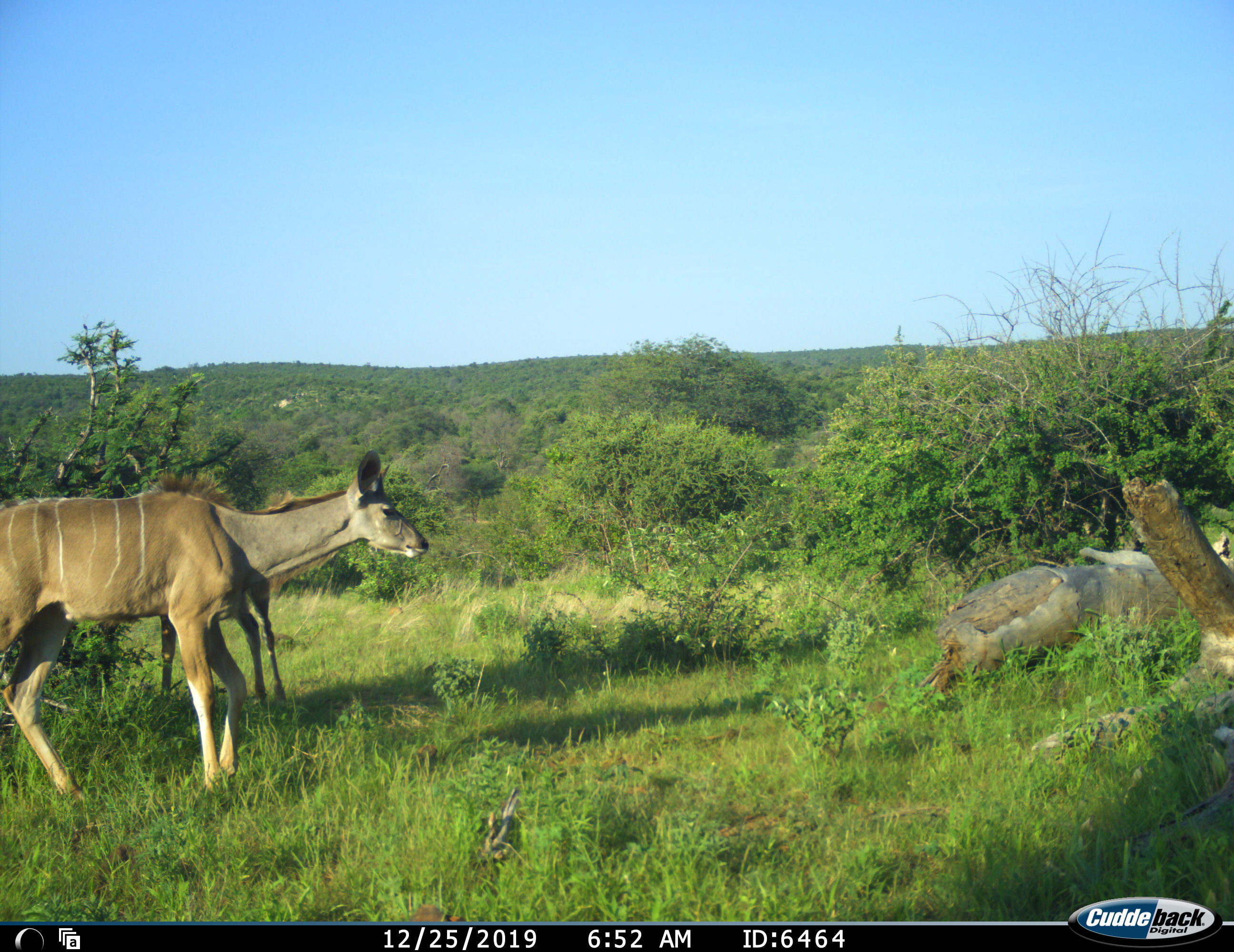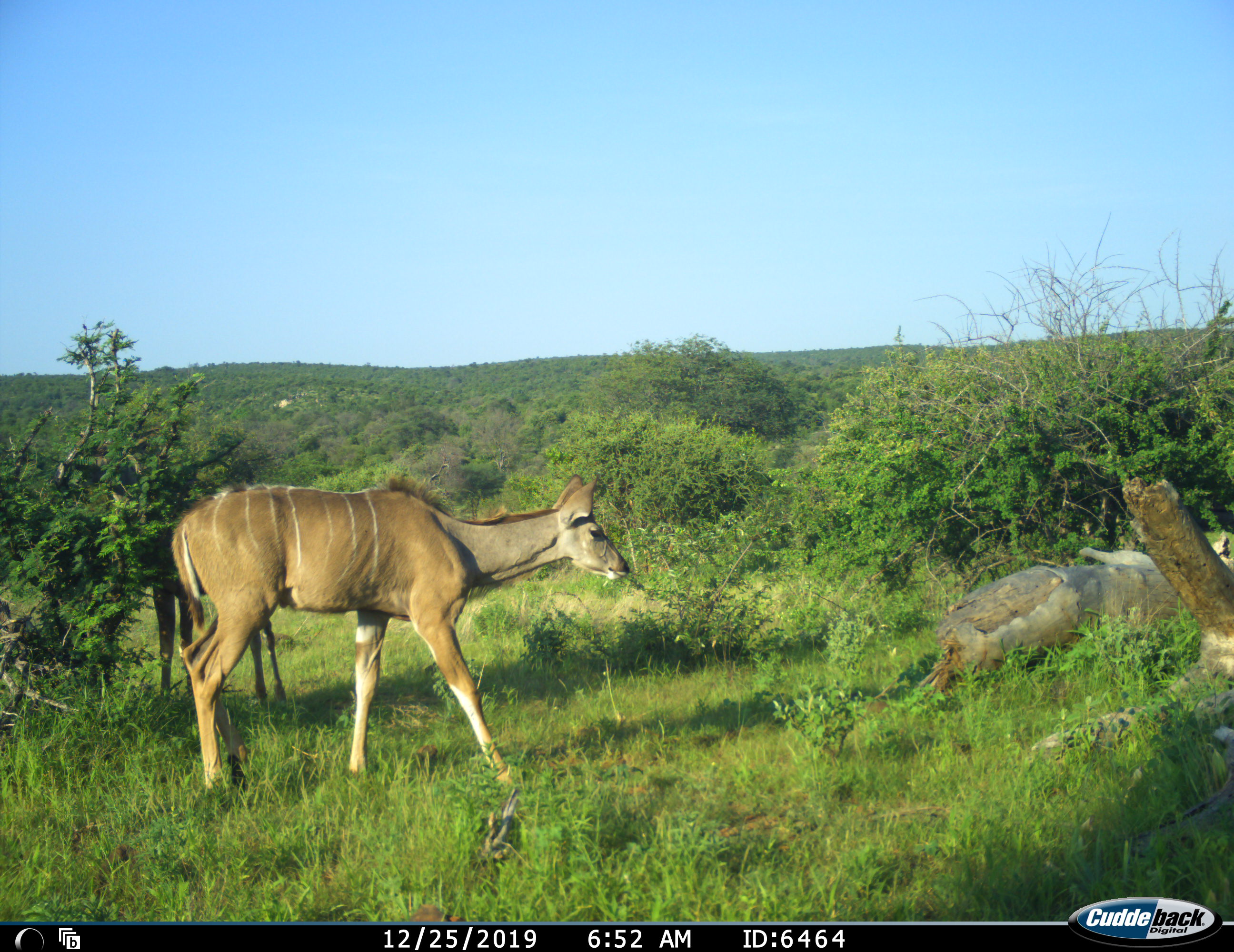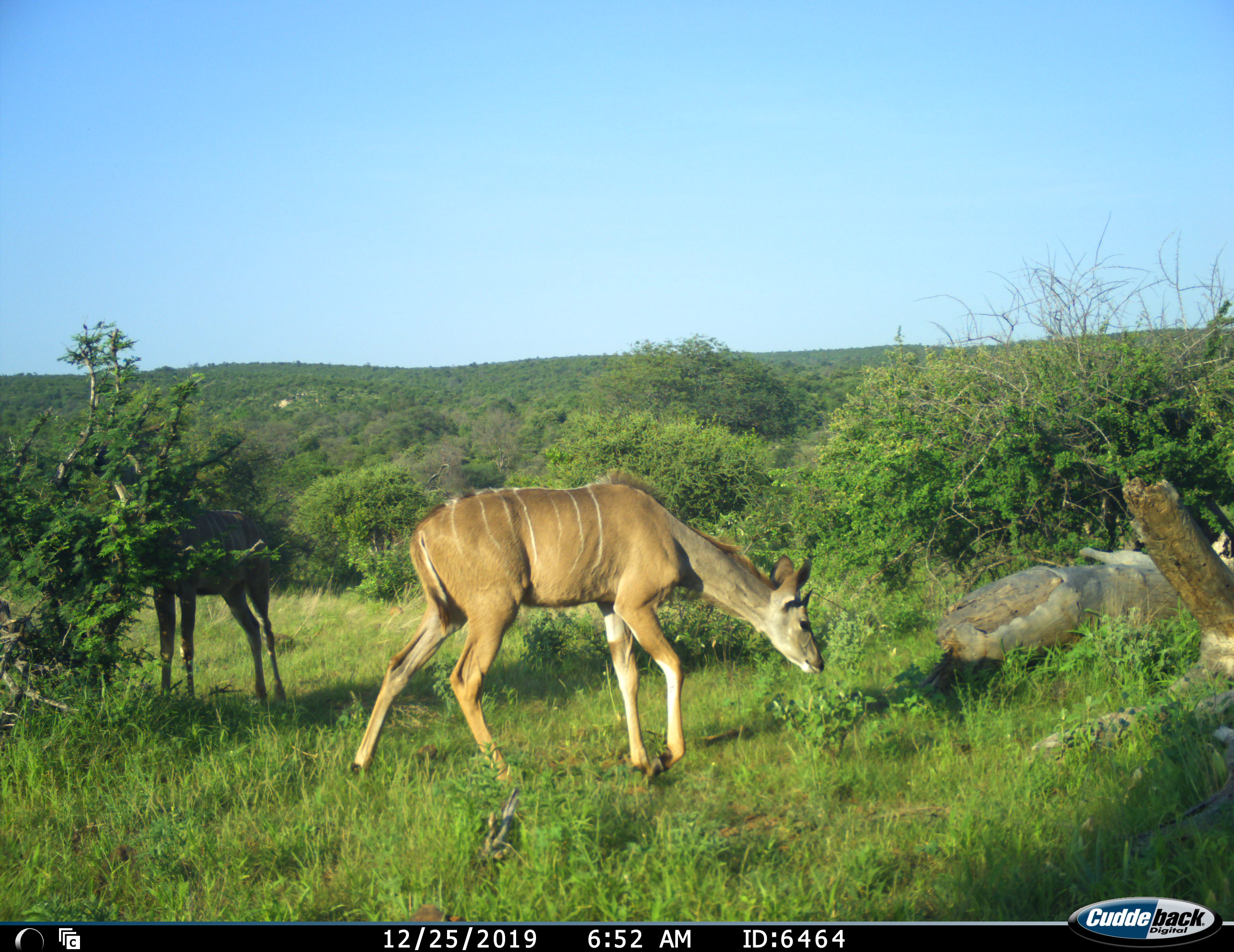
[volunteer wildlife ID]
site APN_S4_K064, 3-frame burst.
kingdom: Animalia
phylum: Chordata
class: Mammalia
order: Artiodactyla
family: Bovidae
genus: Tragelaphus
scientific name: Tragelaphus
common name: kudu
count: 2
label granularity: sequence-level